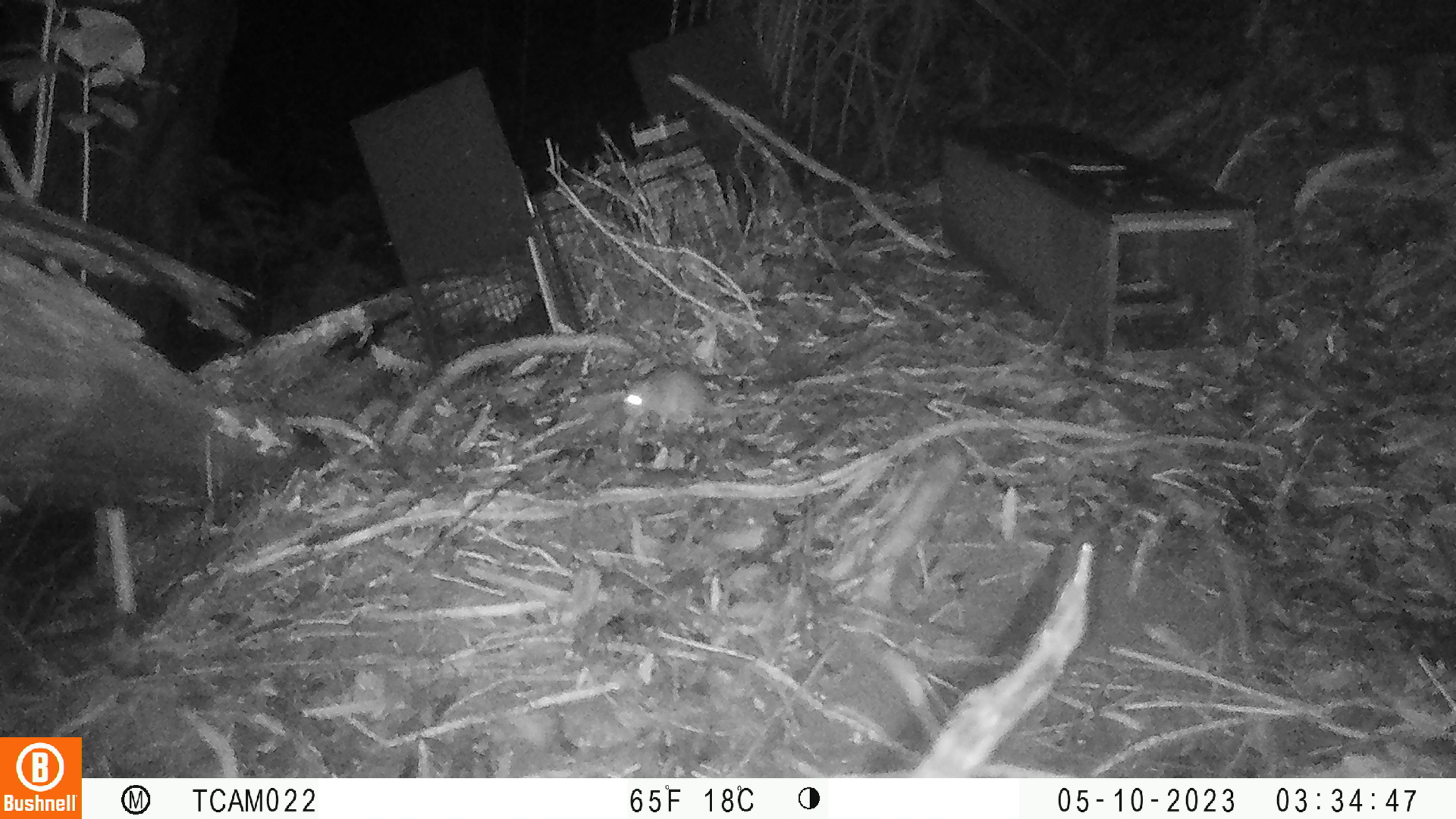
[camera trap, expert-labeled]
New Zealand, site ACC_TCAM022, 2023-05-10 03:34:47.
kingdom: Animalia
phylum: Chordata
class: Mammalia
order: Rodentia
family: Muridae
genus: Rattus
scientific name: Rattus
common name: rat